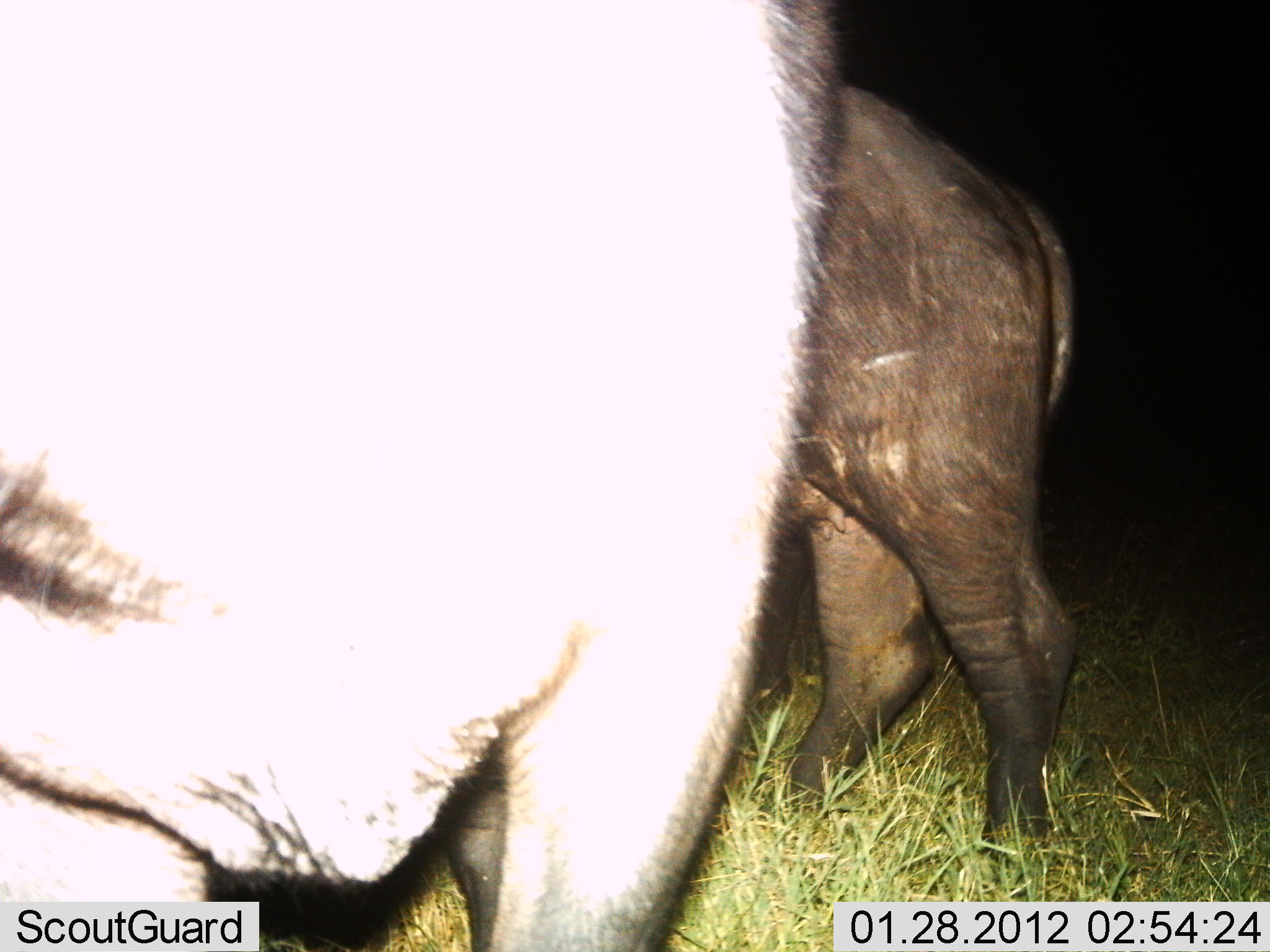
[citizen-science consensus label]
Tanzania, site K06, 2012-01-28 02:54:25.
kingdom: Animalia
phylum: Chordata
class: Mammalia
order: Artiodactyla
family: Bovidae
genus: Syncerus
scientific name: Syncerus caffer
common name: cape buffalo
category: buffalo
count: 2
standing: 93%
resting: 0%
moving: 0%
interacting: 7%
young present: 0%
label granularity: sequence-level